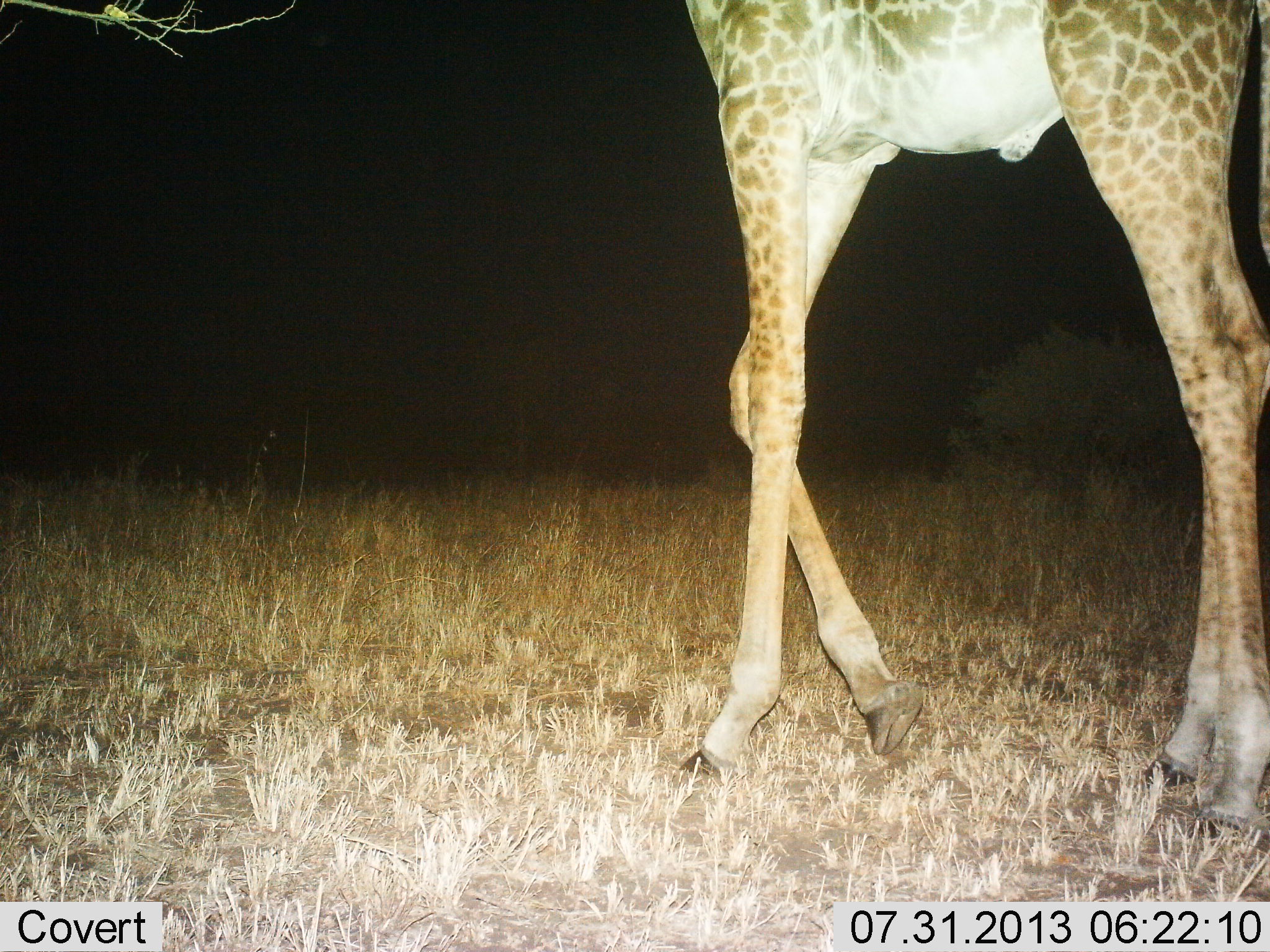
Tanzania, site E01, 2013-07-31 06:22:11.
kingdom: Animalia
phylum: Chordata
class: Mammalia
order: Artiodactyla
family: Giraffidae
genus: Giraffa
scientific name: Giraffa camelopardalis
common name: giraffe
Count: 1.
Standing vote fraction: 50%.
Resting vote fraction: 0%.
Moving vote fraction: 50%.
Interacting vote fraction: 0%.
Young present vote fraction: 0%.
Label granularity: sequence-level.